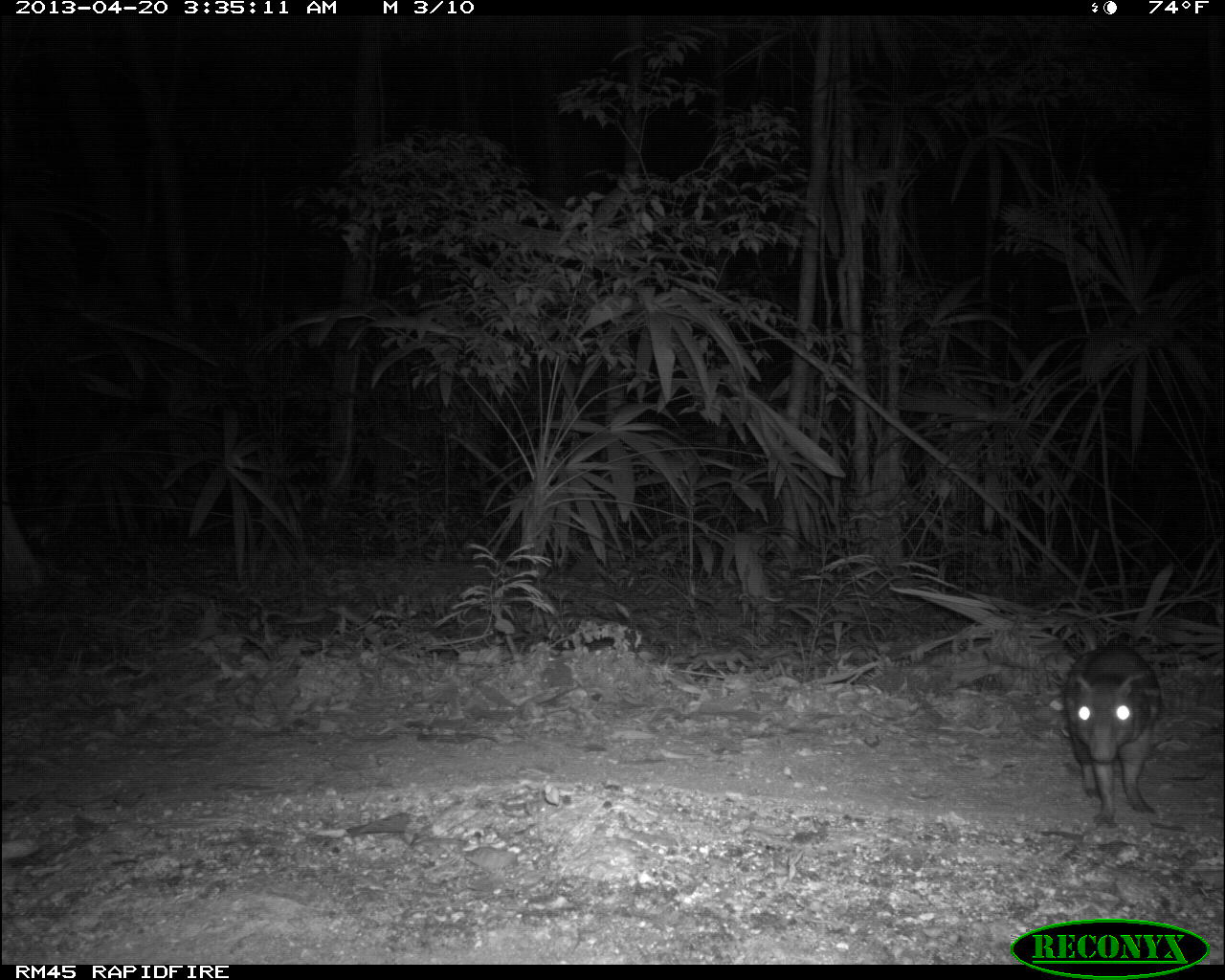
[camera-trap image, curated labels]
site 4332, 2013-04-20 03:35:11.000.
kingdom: Animalia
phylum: Chordata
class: Mammalia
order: Rodentia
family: Cuniculidae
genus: Cuniculus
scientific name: Cuniculus paca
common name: lowland paca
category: agouti paca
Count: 1.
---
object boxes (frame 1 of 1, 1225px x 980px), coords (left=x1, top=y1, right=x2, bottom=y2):
agouti paca: (left=1061, top=642, right=1161, bottom=828)